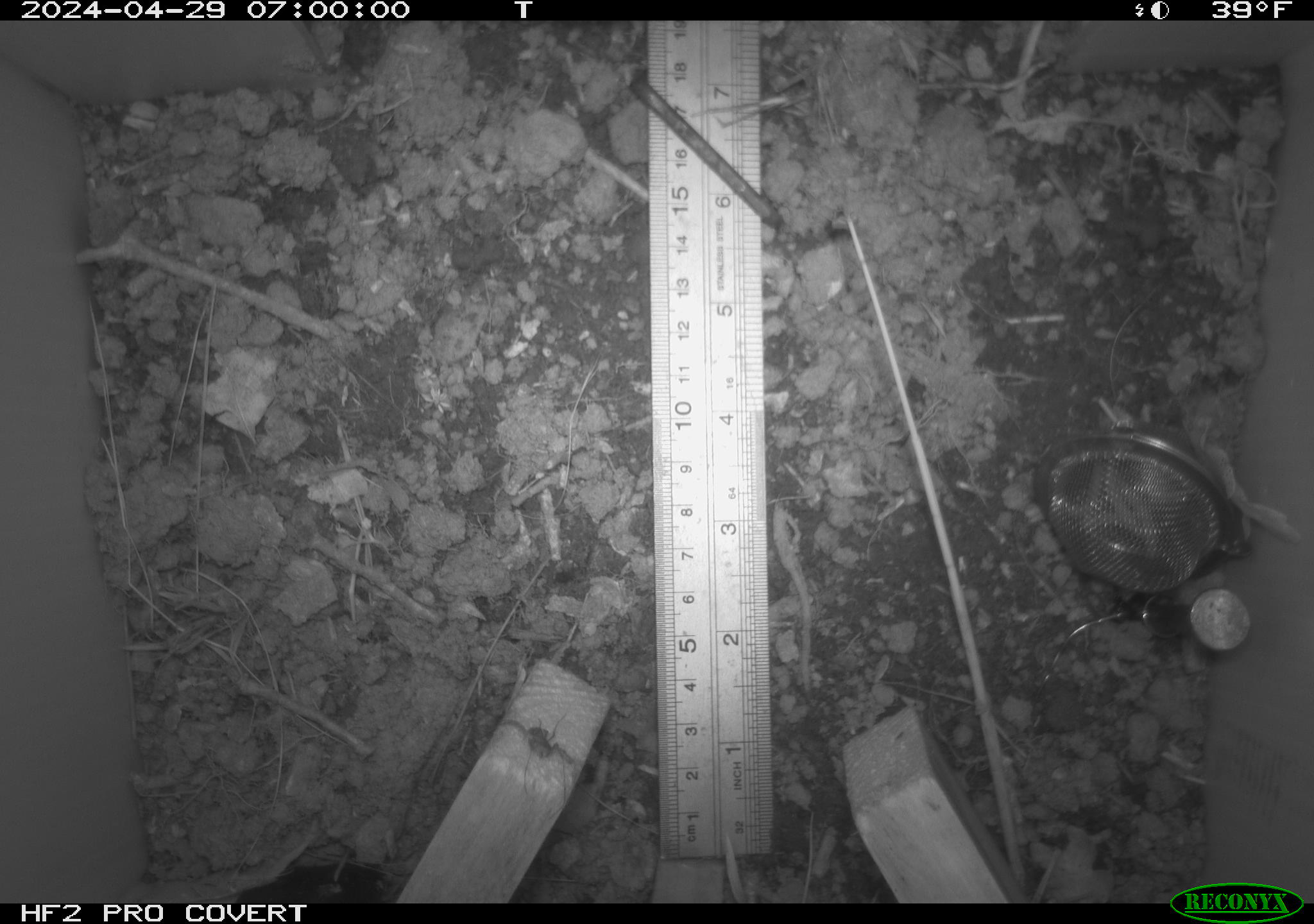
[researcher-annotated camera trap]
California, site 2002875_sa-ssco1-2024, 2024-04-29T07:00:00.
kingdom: Animalia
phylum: Arthropoda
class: Arachnida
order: Araneae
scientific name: Araneae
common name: spider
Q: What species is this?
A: Spider (Araneae).